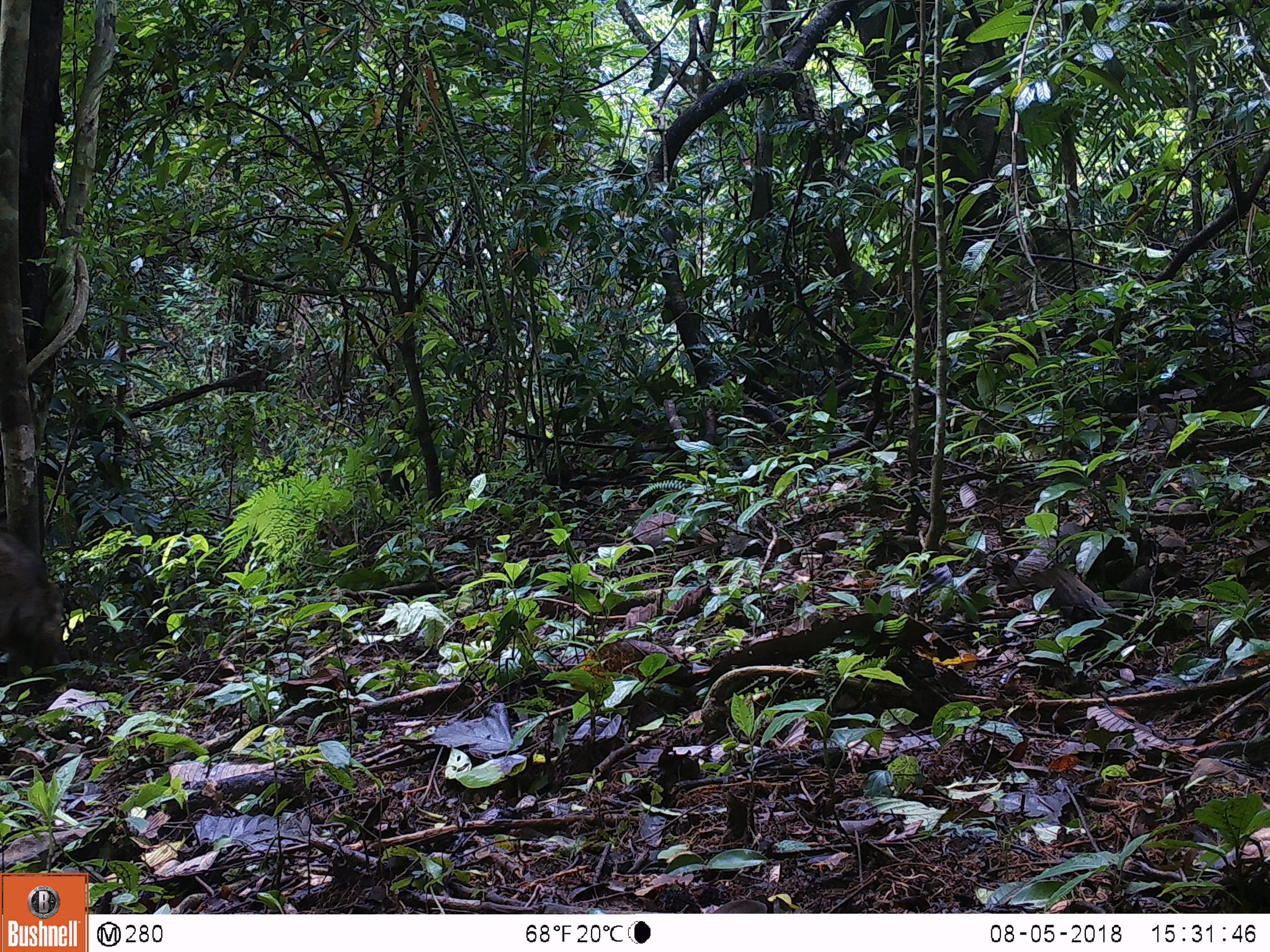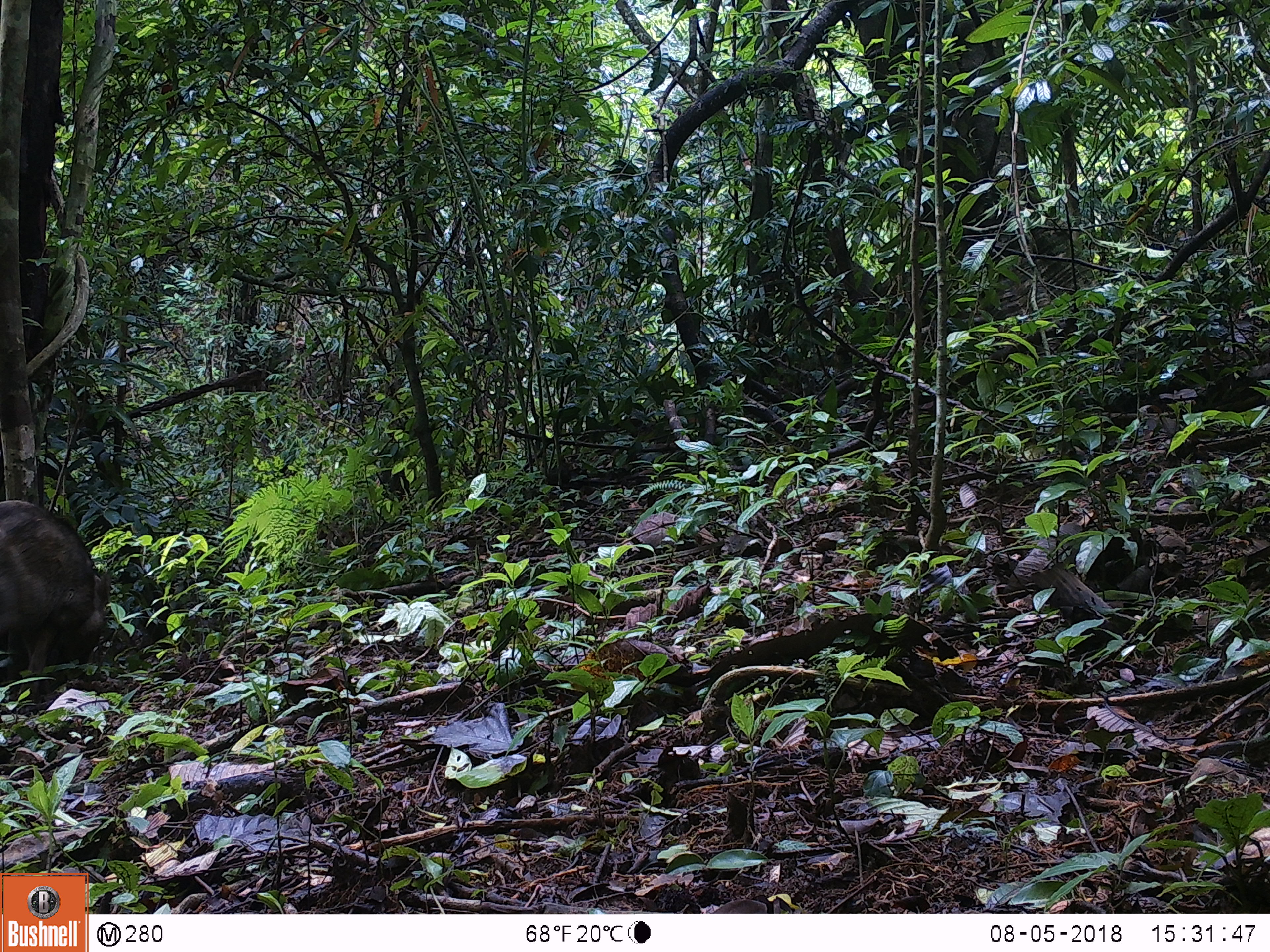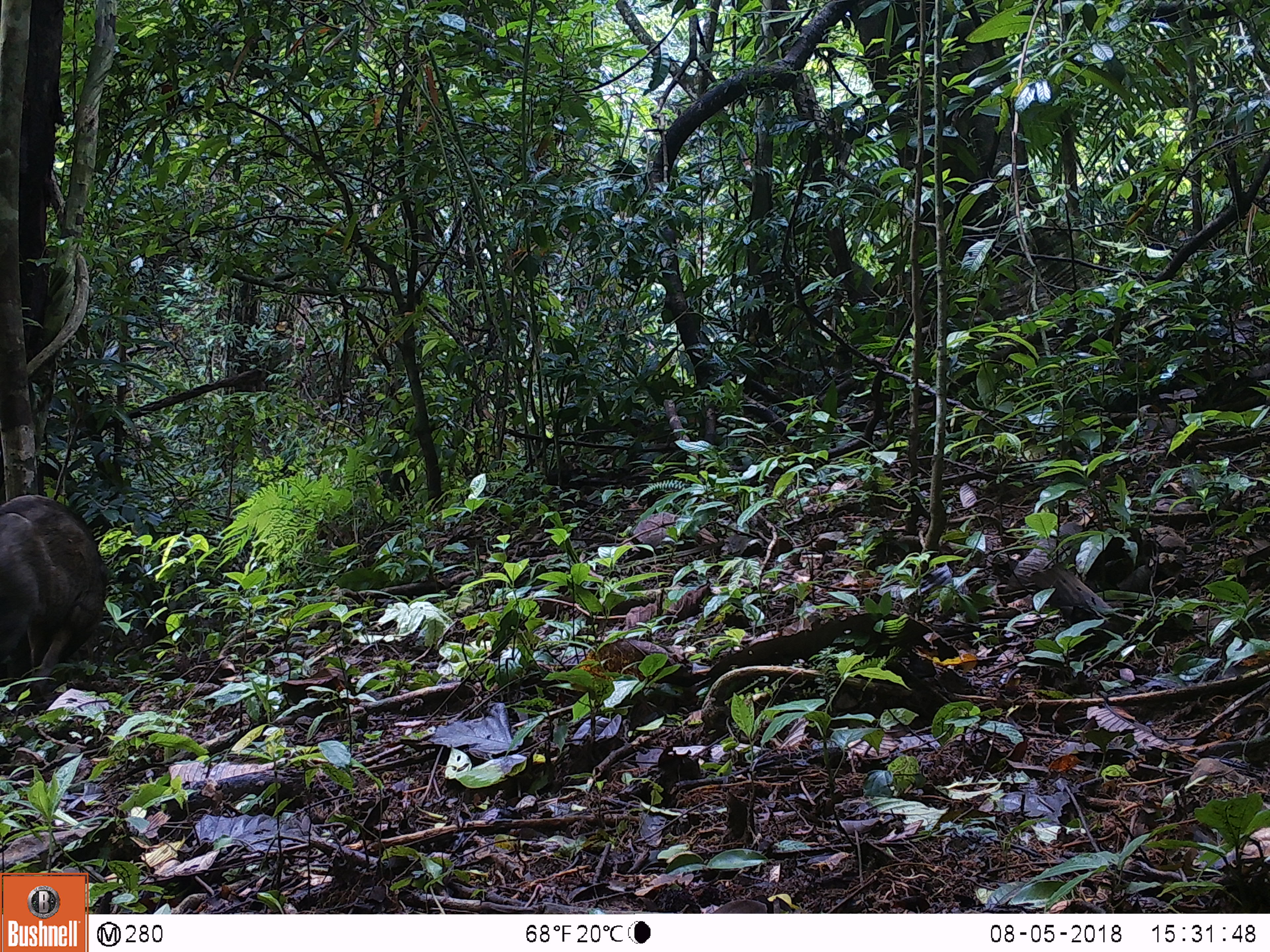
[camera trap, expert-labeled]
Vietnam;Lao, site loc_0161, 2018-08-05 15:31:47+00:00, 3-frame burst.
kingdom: Animalia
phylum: Chordata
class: Mammalia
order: Artiodactyla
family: Suidae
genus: Sus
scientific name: Sus scrofa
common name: eurasian wild pig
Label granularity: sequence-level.